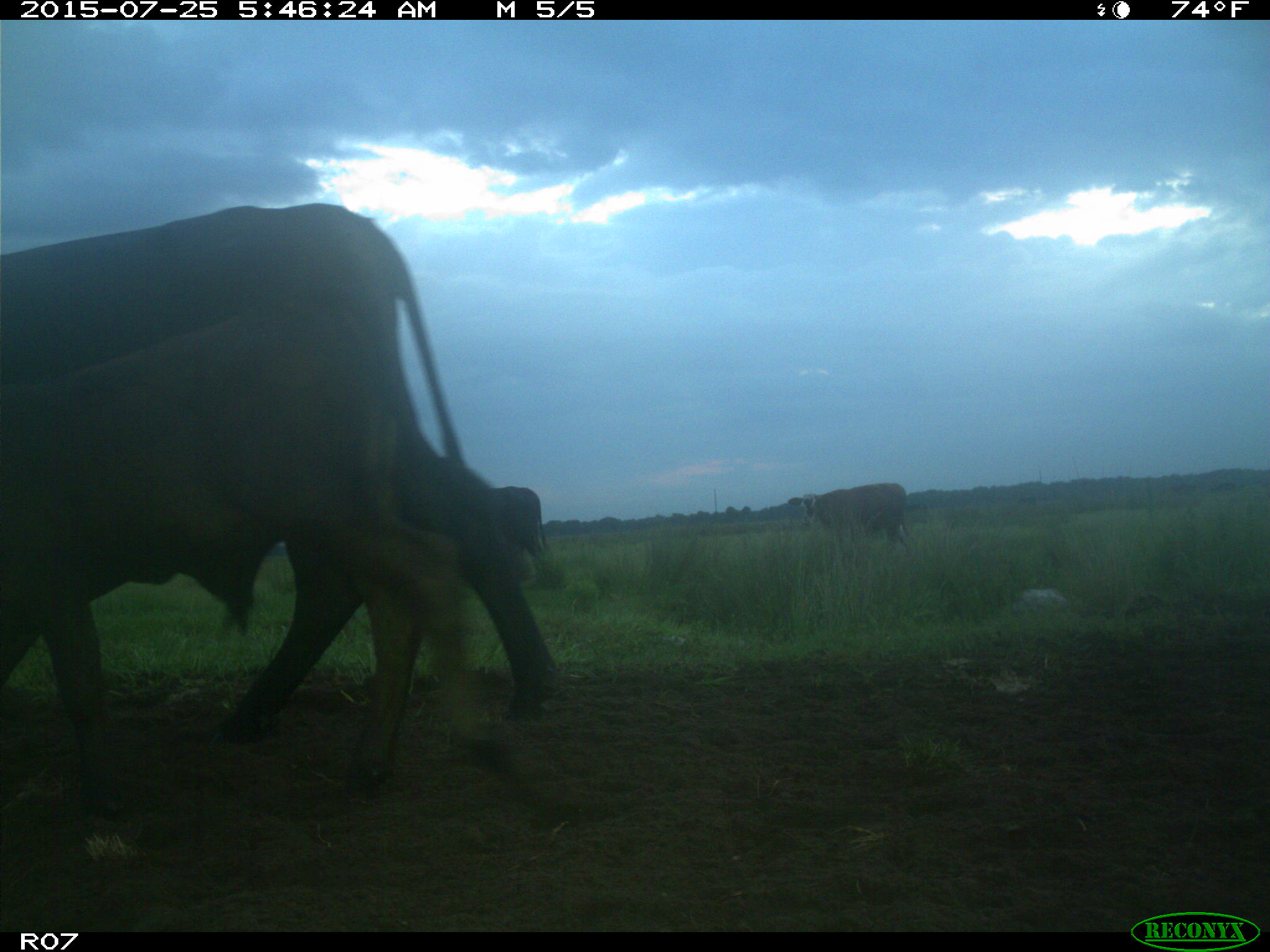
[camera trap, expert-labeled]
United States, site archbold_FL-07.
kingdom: Animalia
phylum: Chordata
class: Mammalia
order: Artiodactyla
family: Bovidae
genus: Bos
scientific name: Bos taurus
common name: domestic cow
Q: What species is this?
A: Bos taurus (domestic cow).